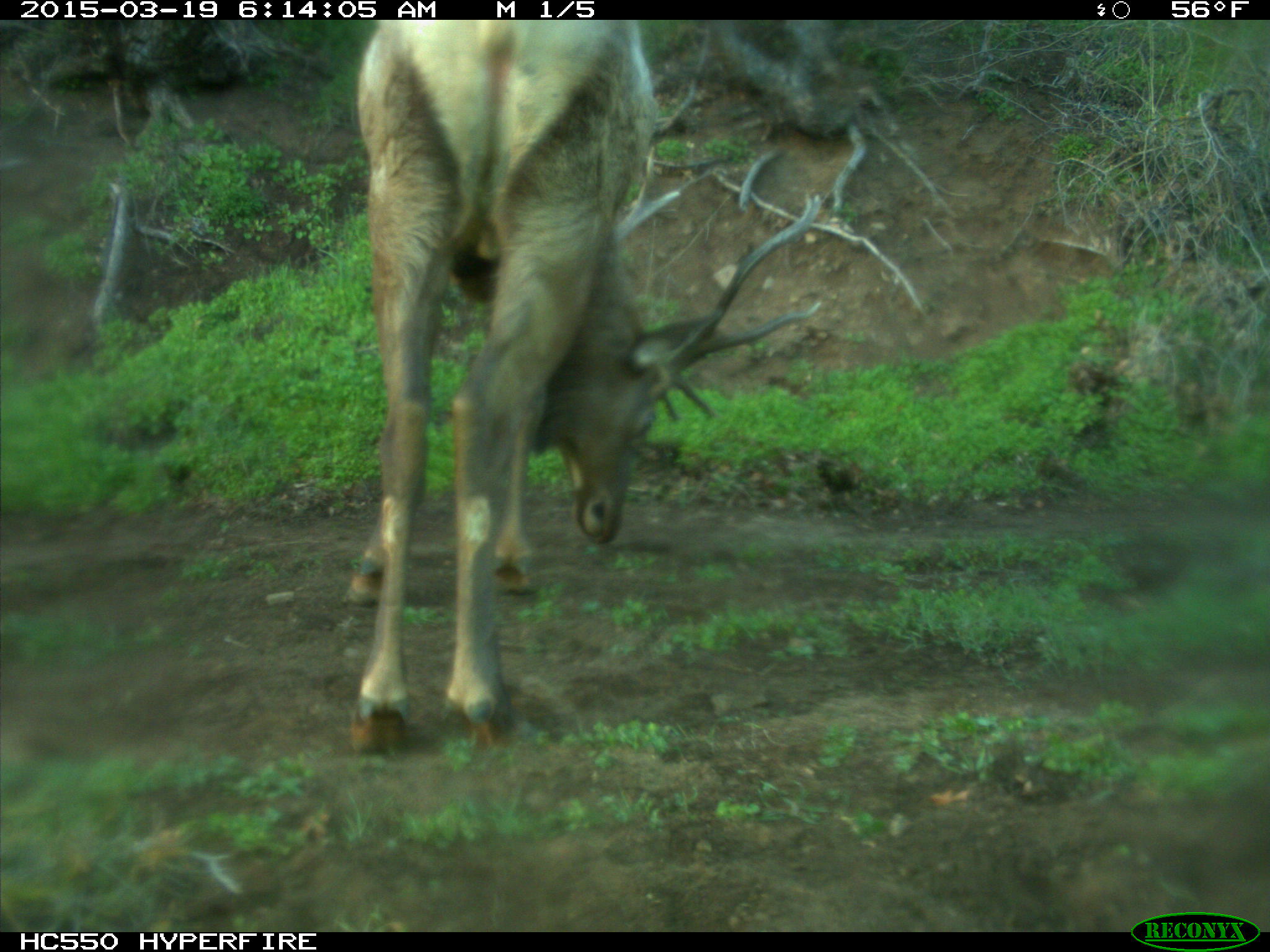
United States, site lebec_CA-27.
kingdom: Animalia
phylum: Chordata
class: Mammalia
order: Artiodactyla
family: Cervidae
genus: Cervus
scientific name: Cervus canadensis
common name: elk